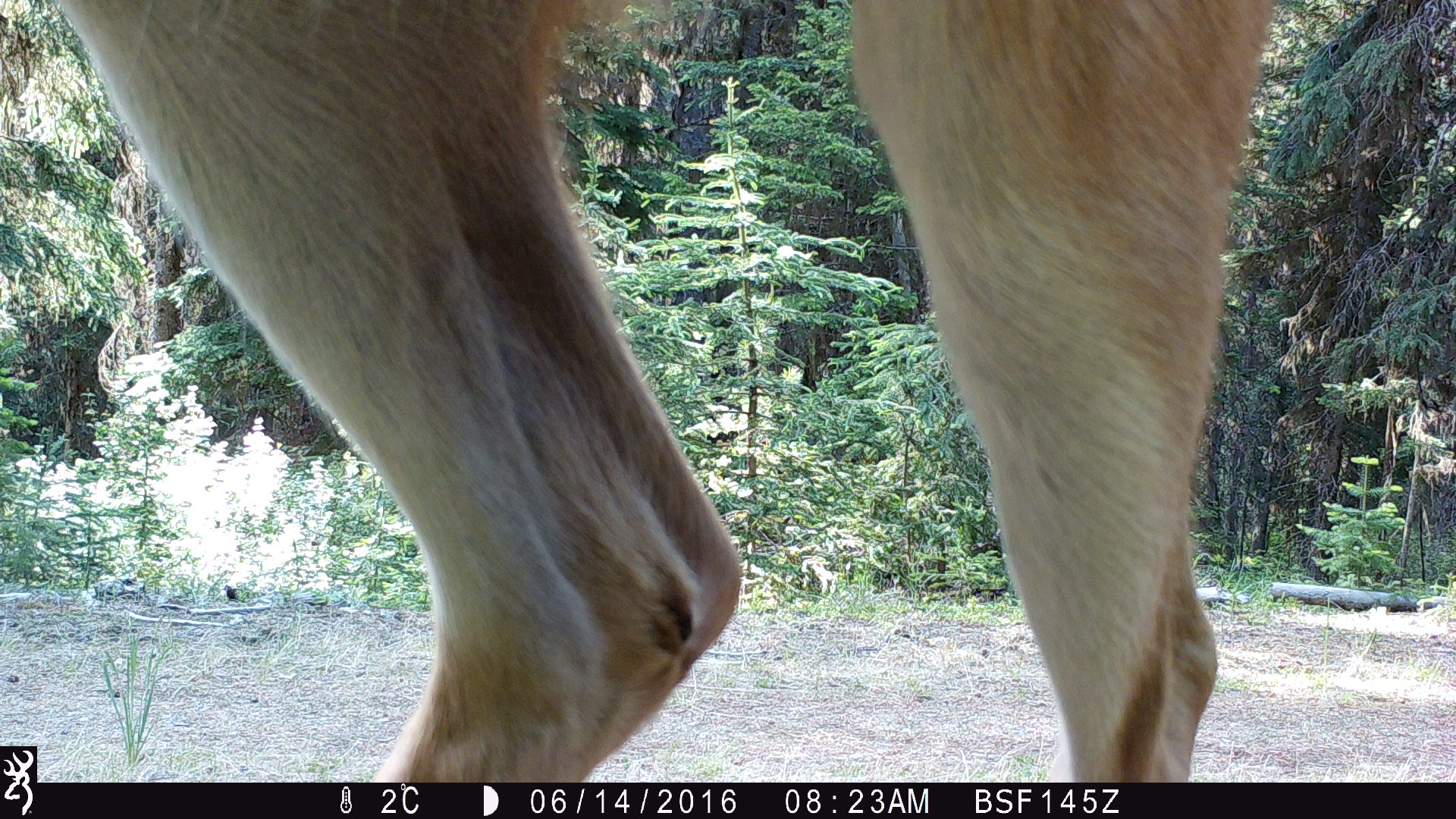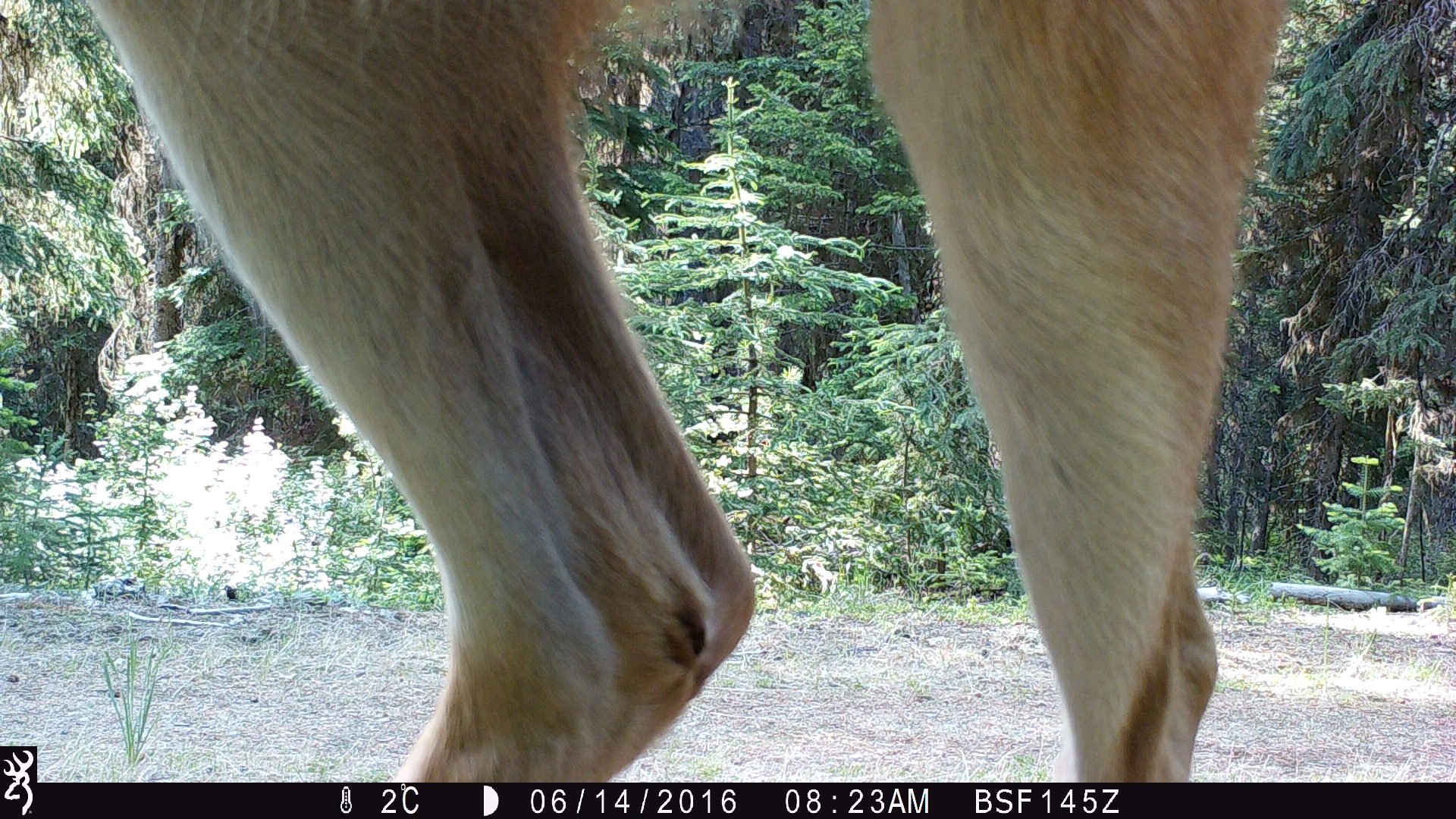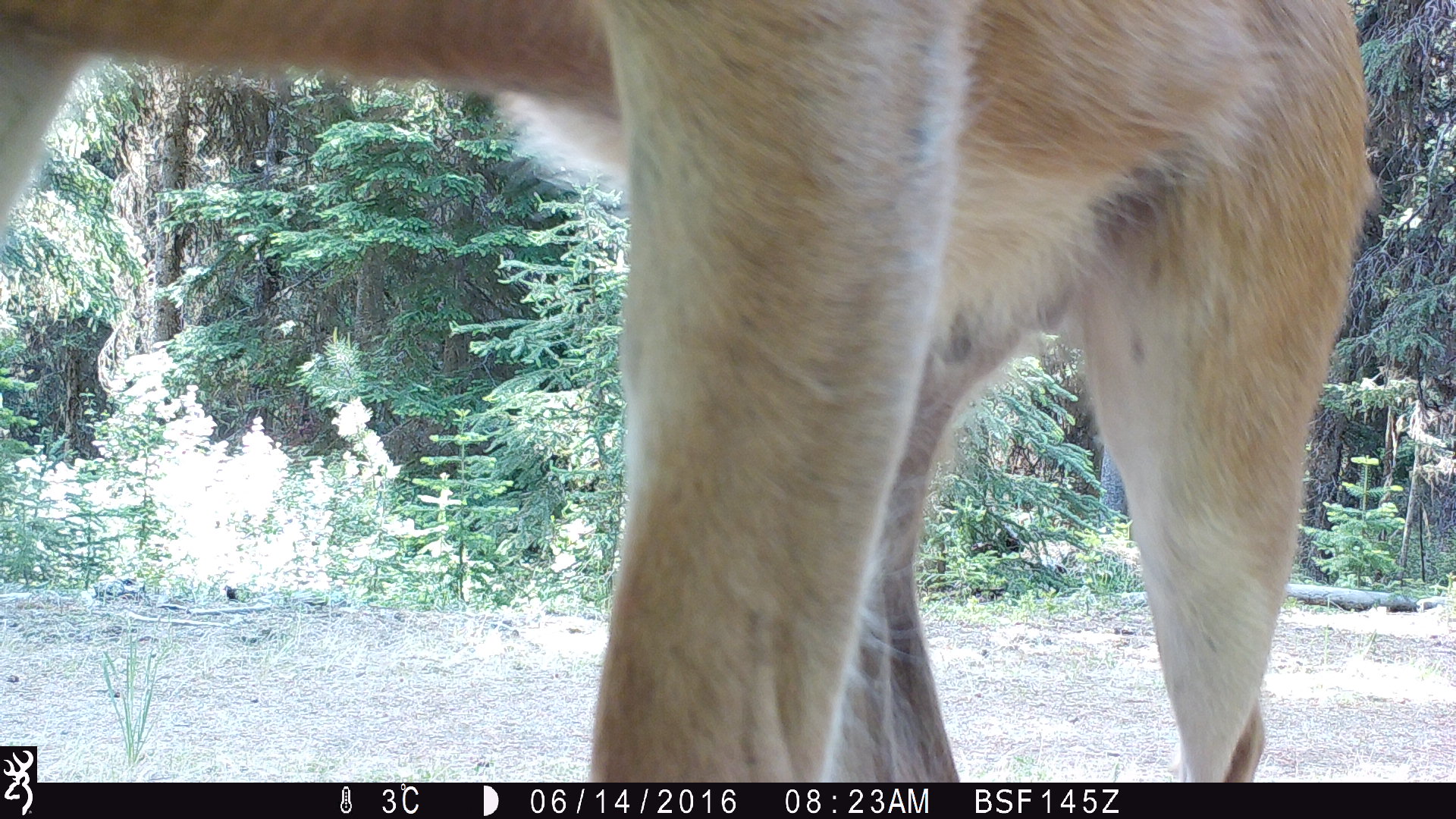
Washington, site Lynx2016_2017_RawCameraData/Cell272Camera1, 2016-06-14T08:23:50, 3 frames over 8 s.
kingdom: Animalia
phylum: Chordata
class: Mammalia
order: Artiodactyla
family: Cervidae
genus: Odocoileus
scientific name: Odocoileus hemionus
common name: mule deer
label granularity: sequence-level